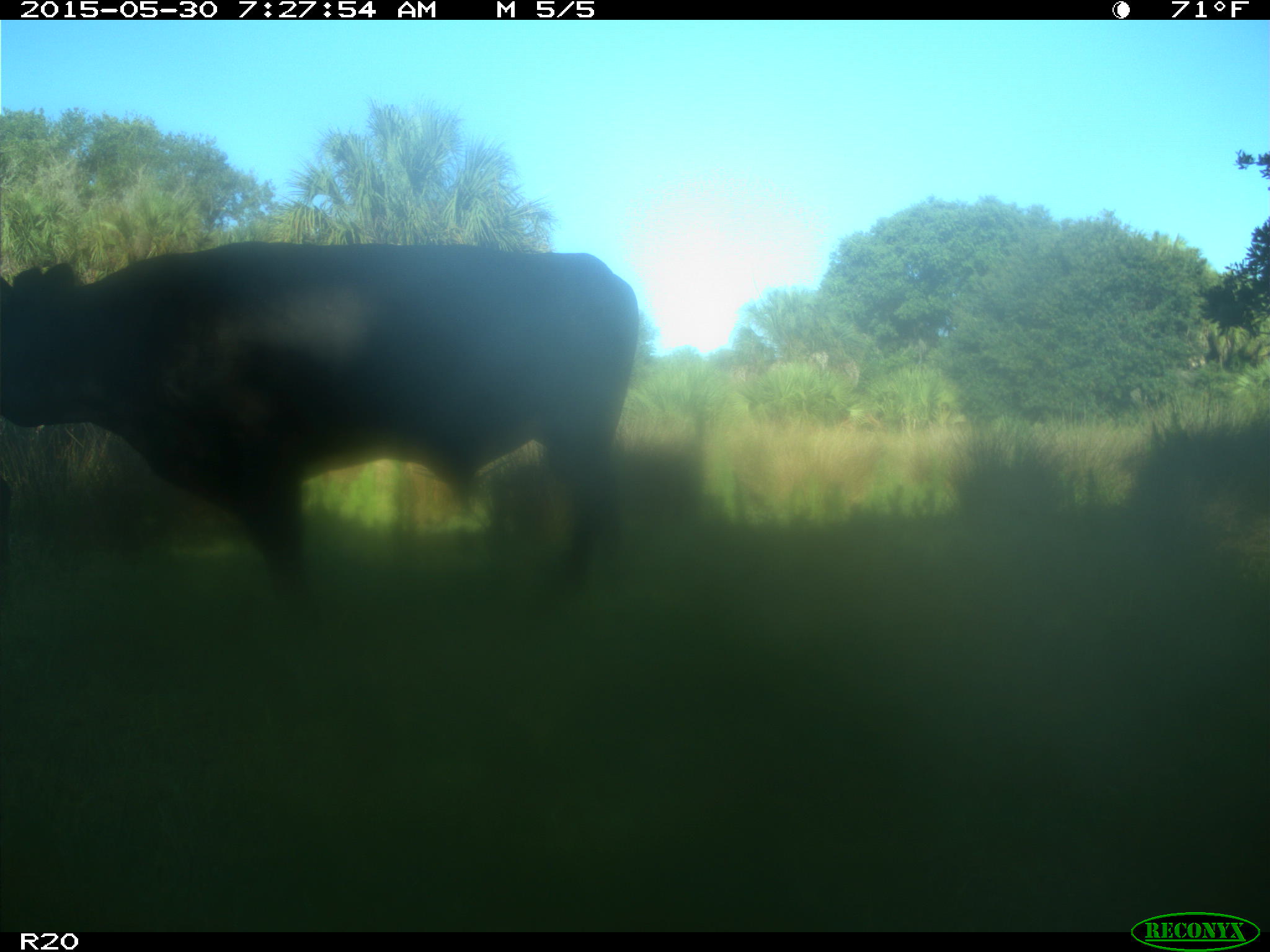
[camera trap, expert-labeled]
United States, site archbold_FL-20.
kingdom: Animalia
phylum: Chordata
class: Mammalia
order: Artiodactyla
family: Bovidae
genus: Bos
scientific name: Bos taurus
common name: domestic cow